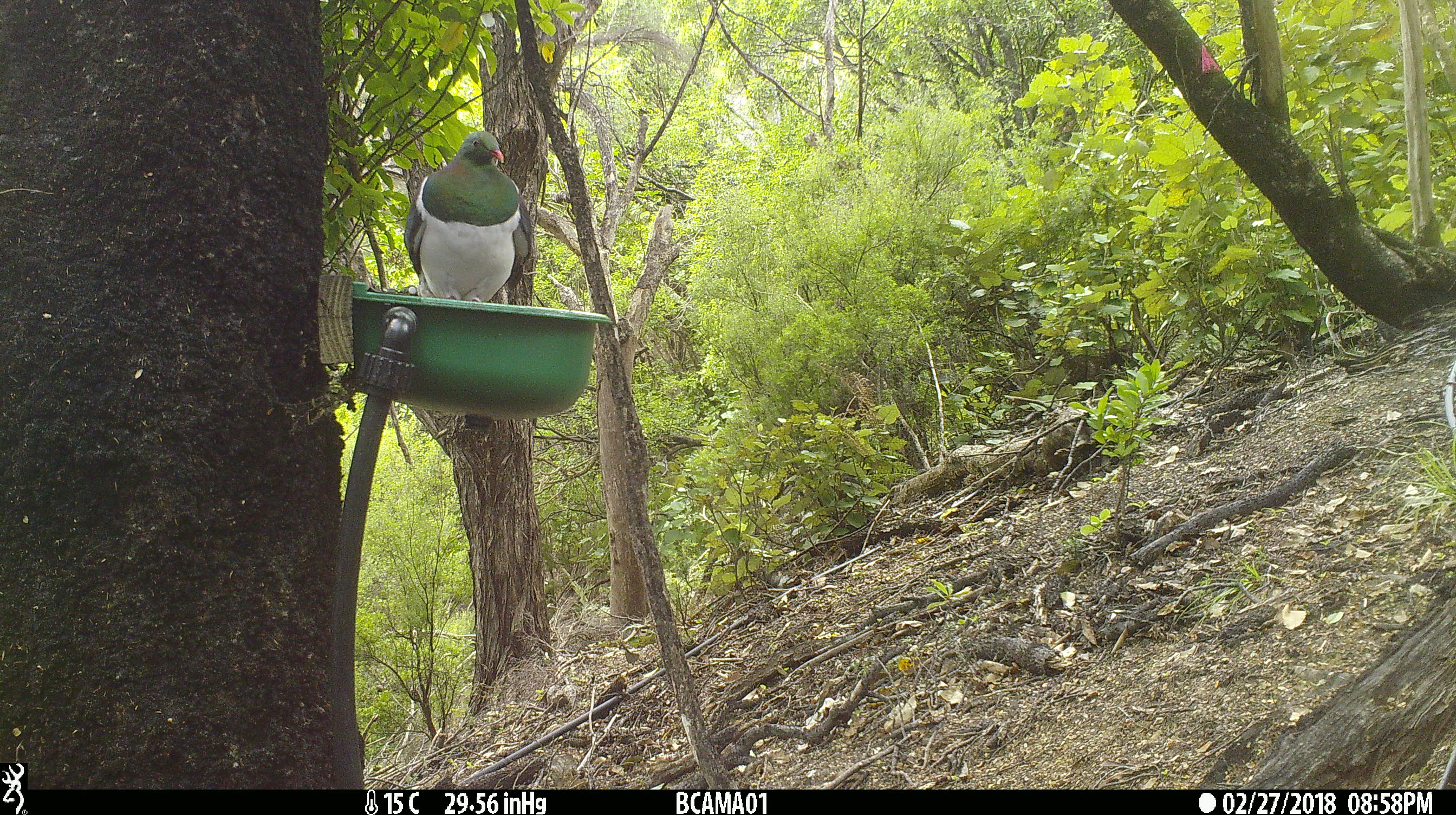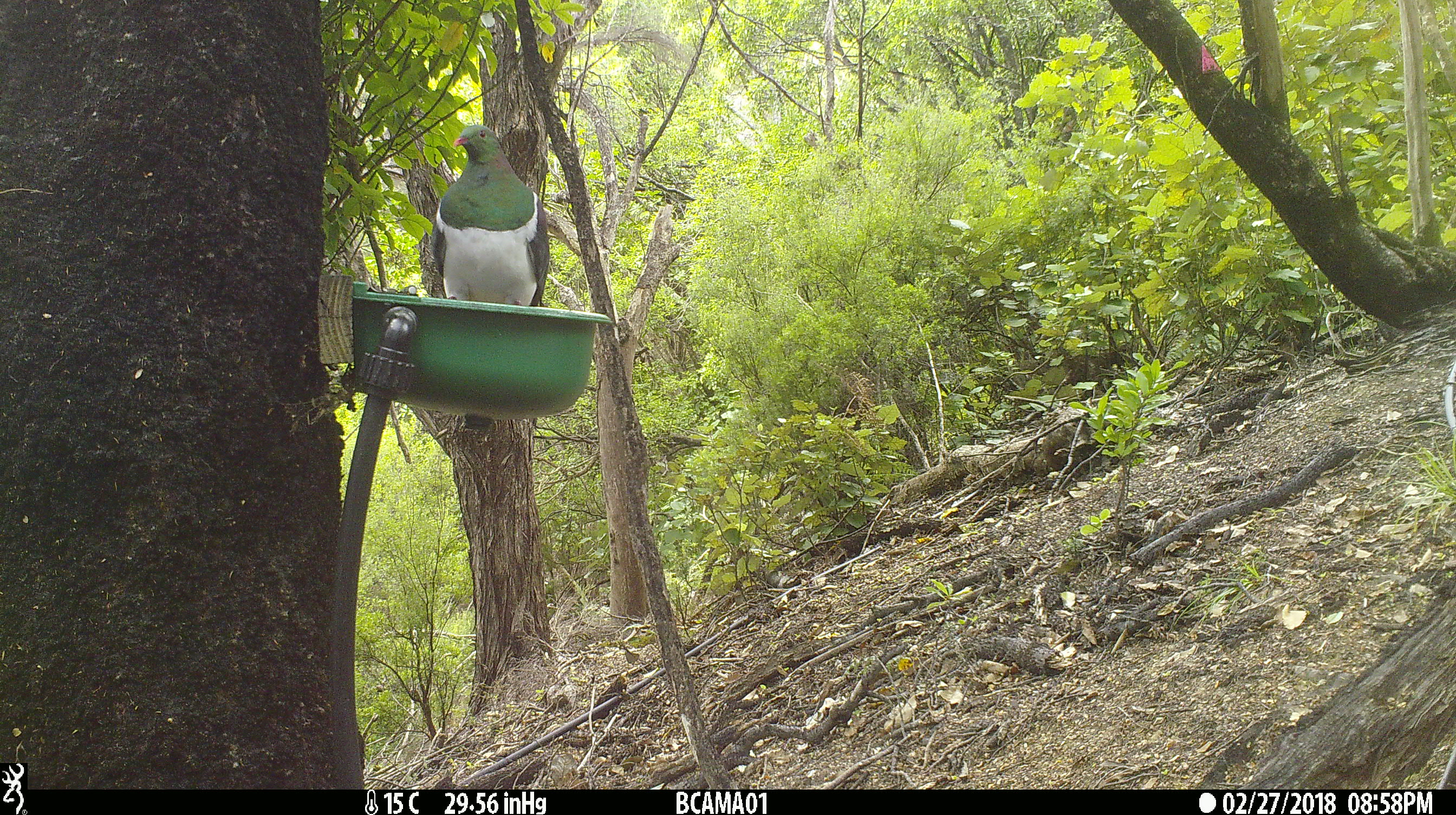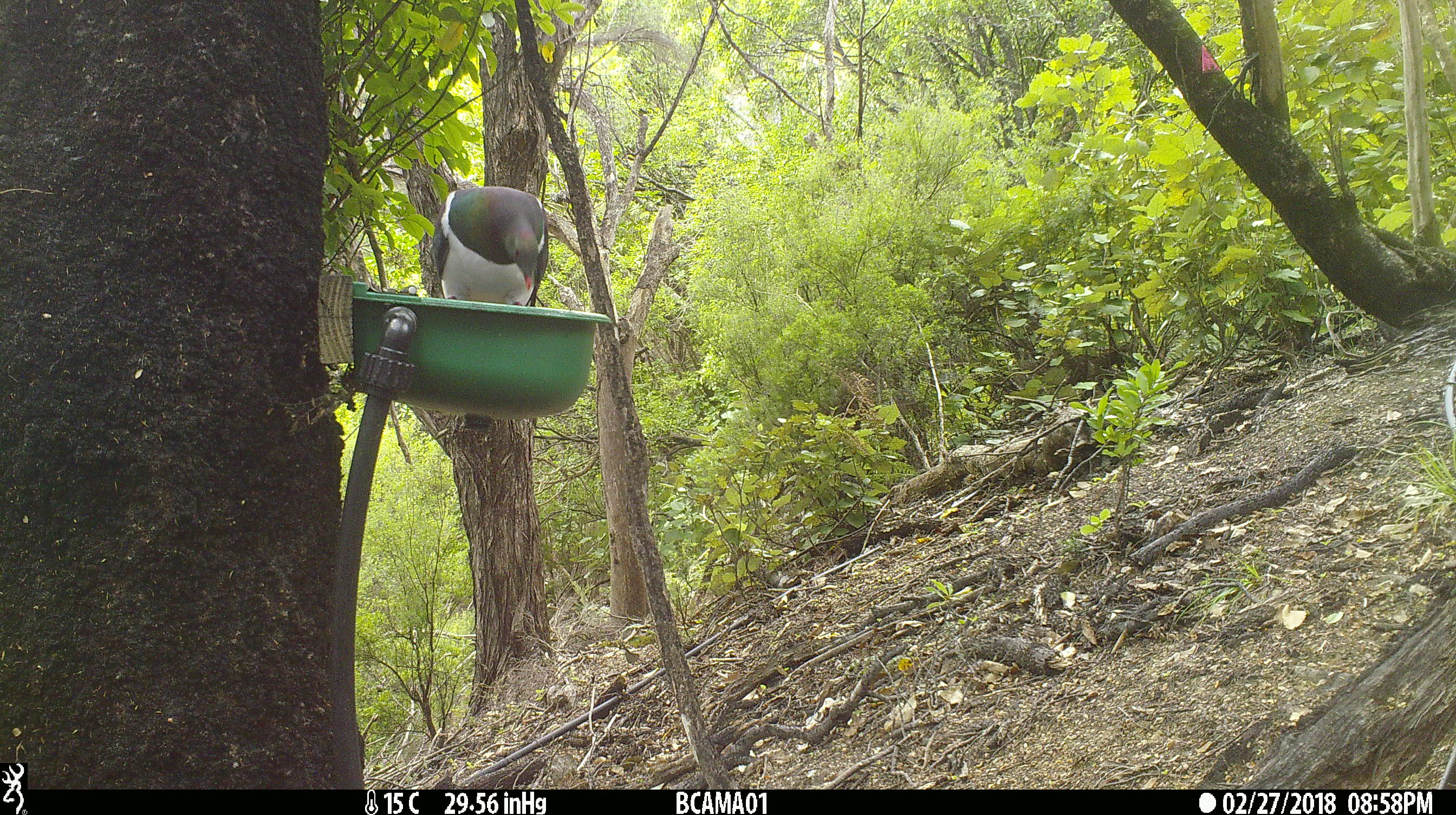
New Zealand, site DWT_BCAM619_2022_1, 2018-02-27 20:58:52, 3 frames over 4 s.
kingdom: Animalia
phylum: Chordata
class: Aves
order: Columbiformes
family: Columbidae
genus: Hemiphaga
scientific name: Hemiphaga novaeseelandiae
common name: new zealand pigeon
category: kereru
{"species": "kereru (new zealand pigeon) (Hemiphaga novaeseelandiae)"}